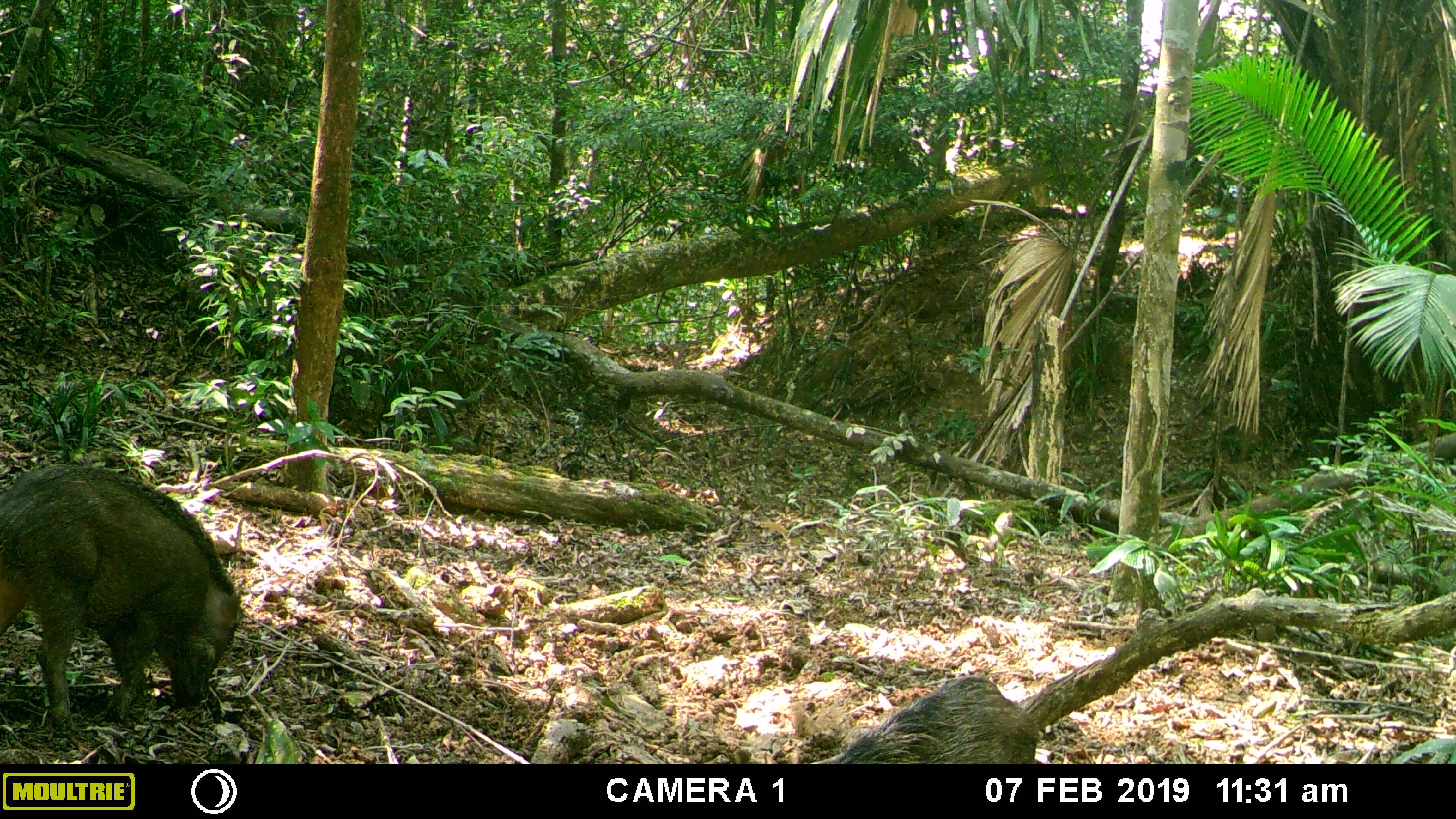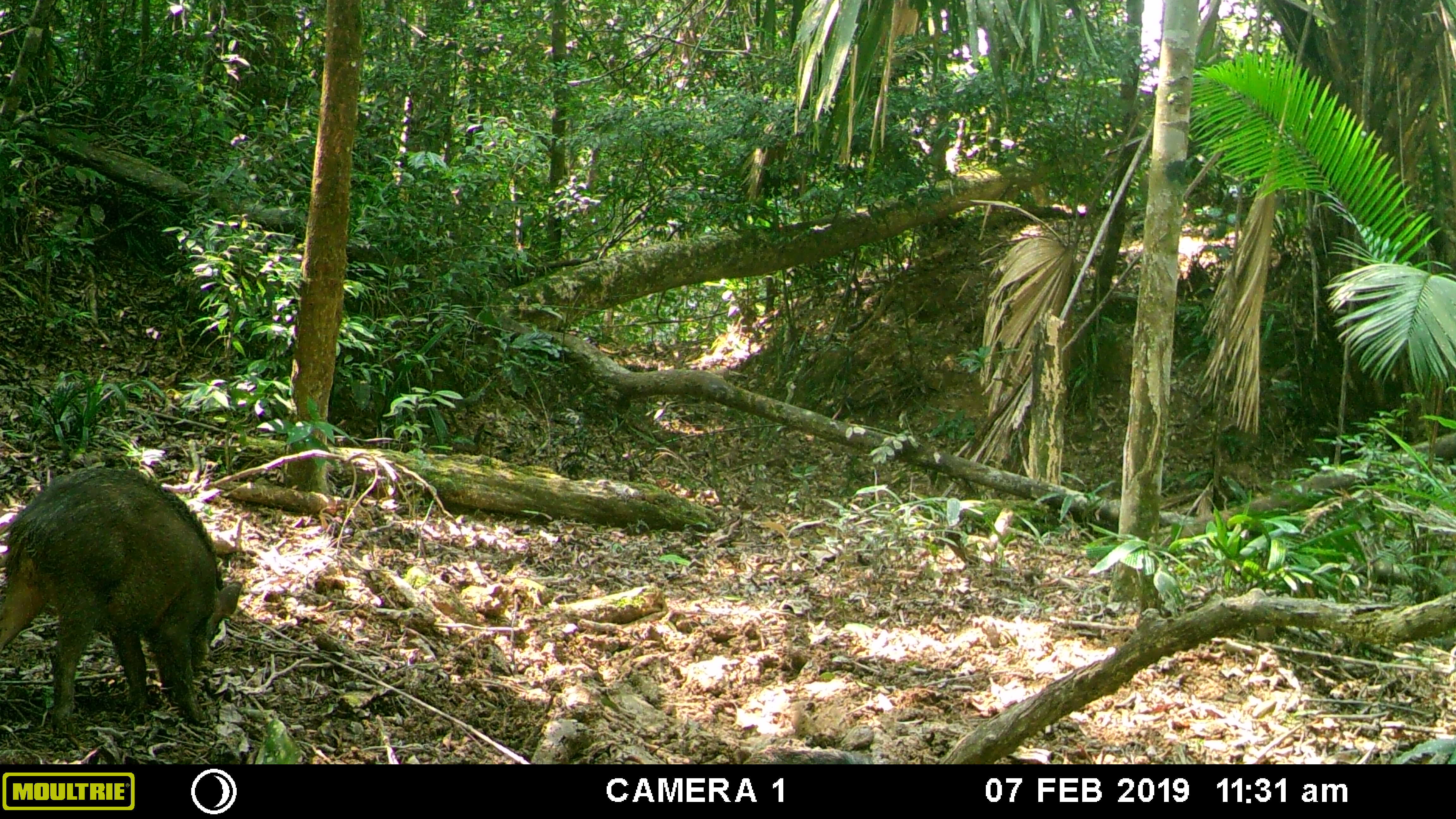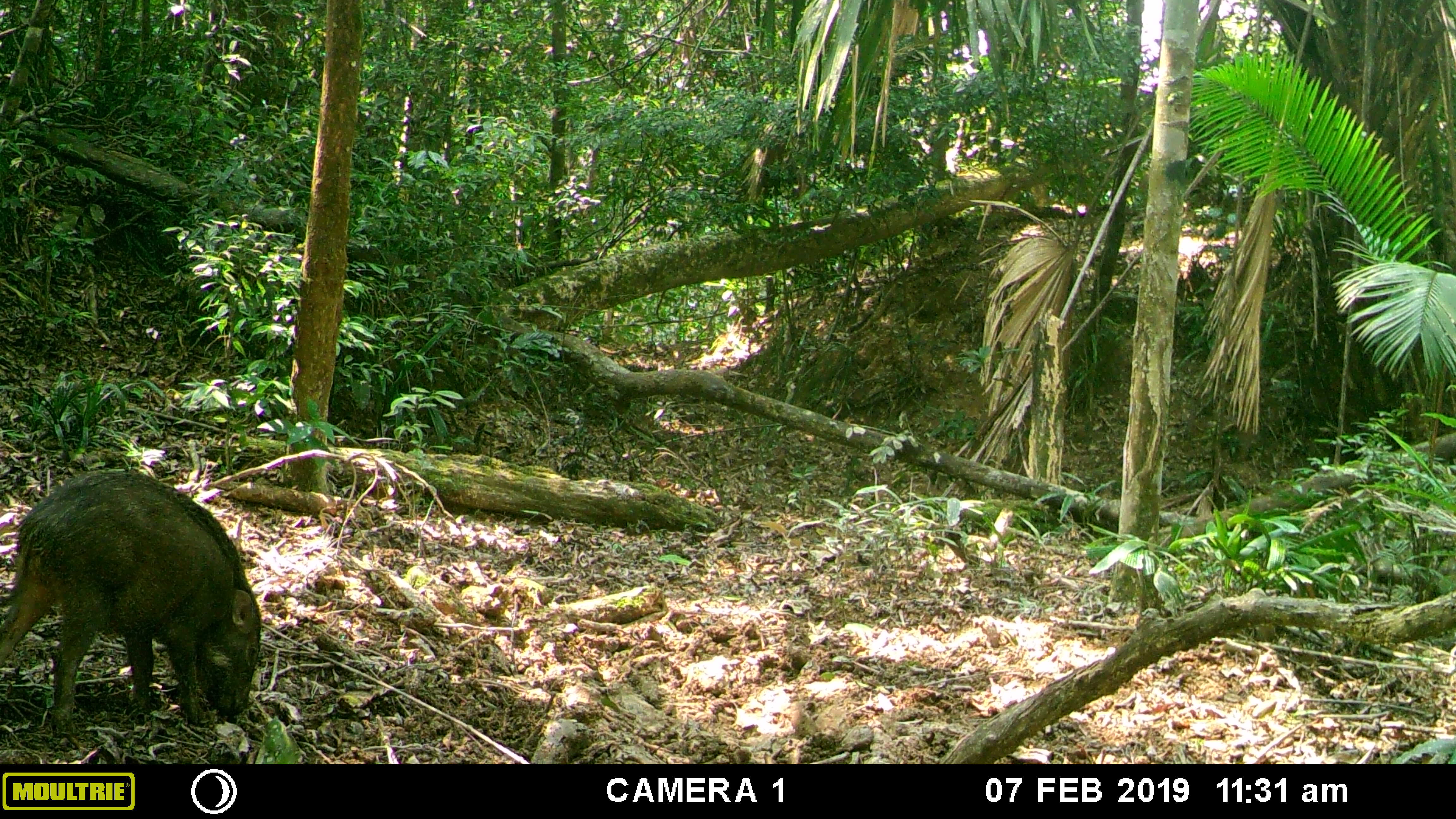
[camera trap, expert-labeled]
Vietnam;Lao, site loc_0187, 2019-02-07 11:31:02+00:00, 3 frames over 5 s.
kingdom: Animalia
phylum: Chordata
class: Mammalia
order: Artiodactyla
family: Suidae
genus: Sus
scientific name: Sus scrofa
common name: eurasian wild pig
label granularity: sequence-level